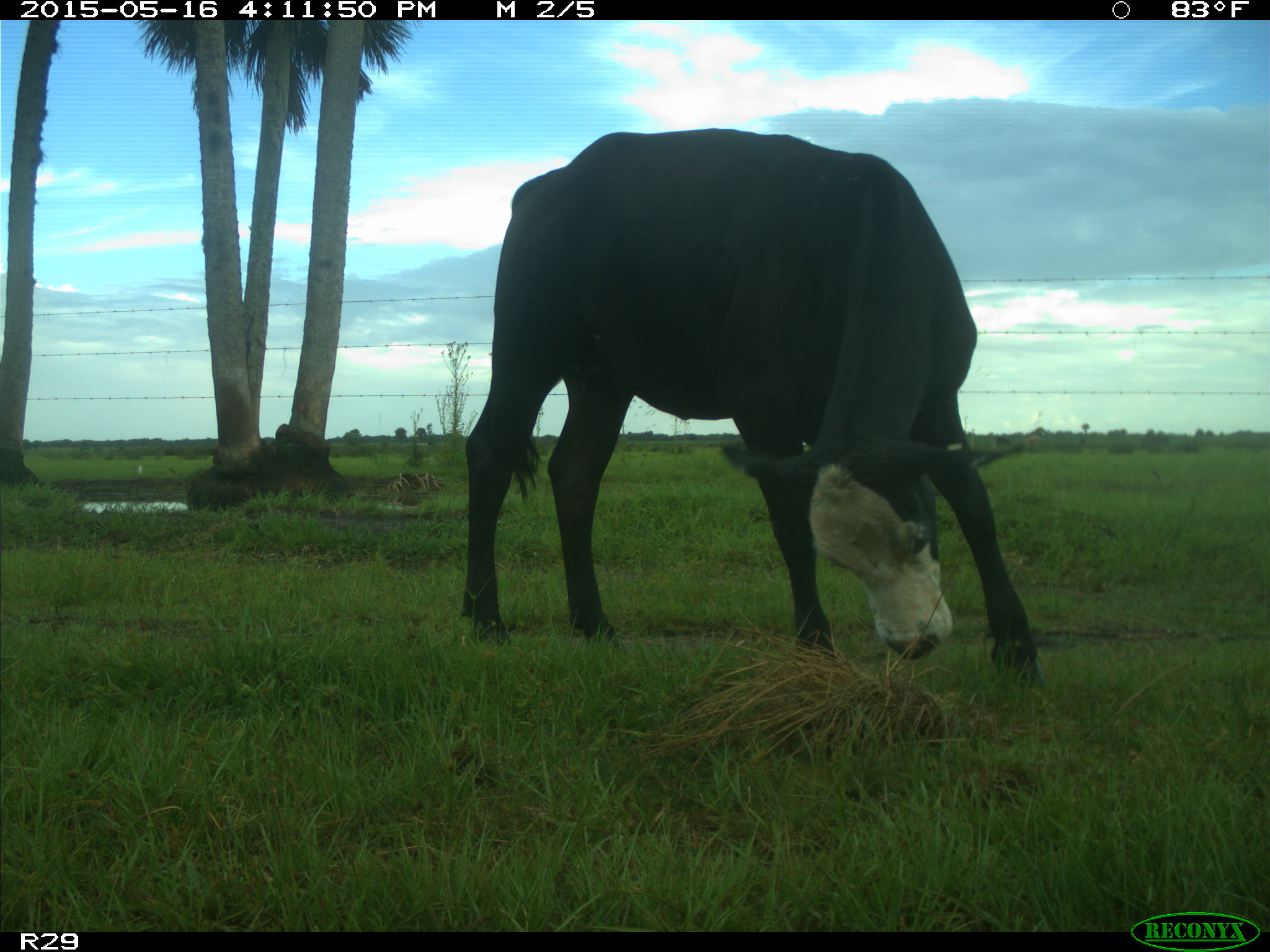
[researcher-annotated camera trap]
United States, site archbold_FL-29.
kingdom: Animalia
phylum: Chordata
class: Mammalia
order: Artiodactyla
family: Bovidae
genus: Bos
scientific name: Bos taurus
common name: domestic cow